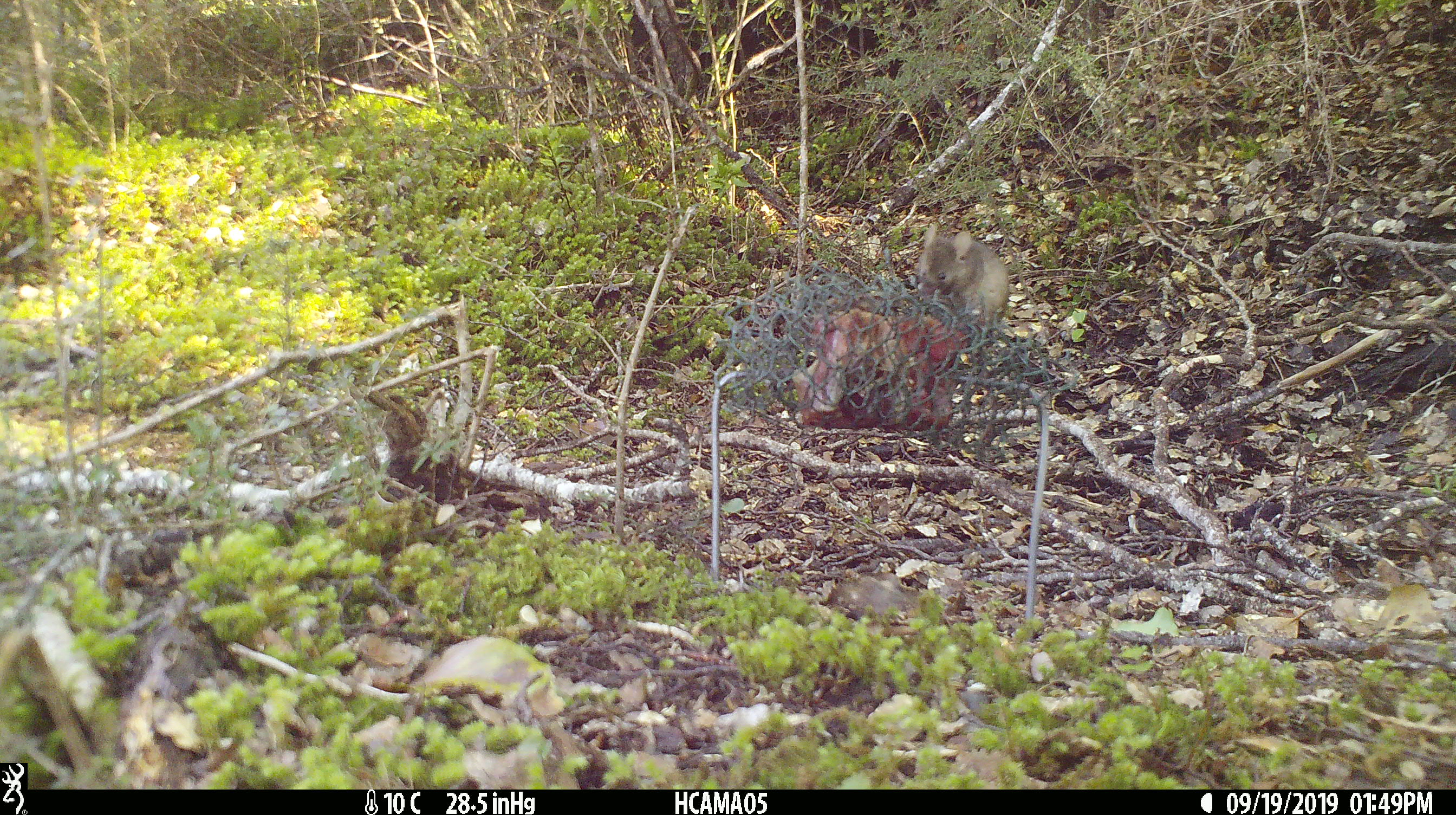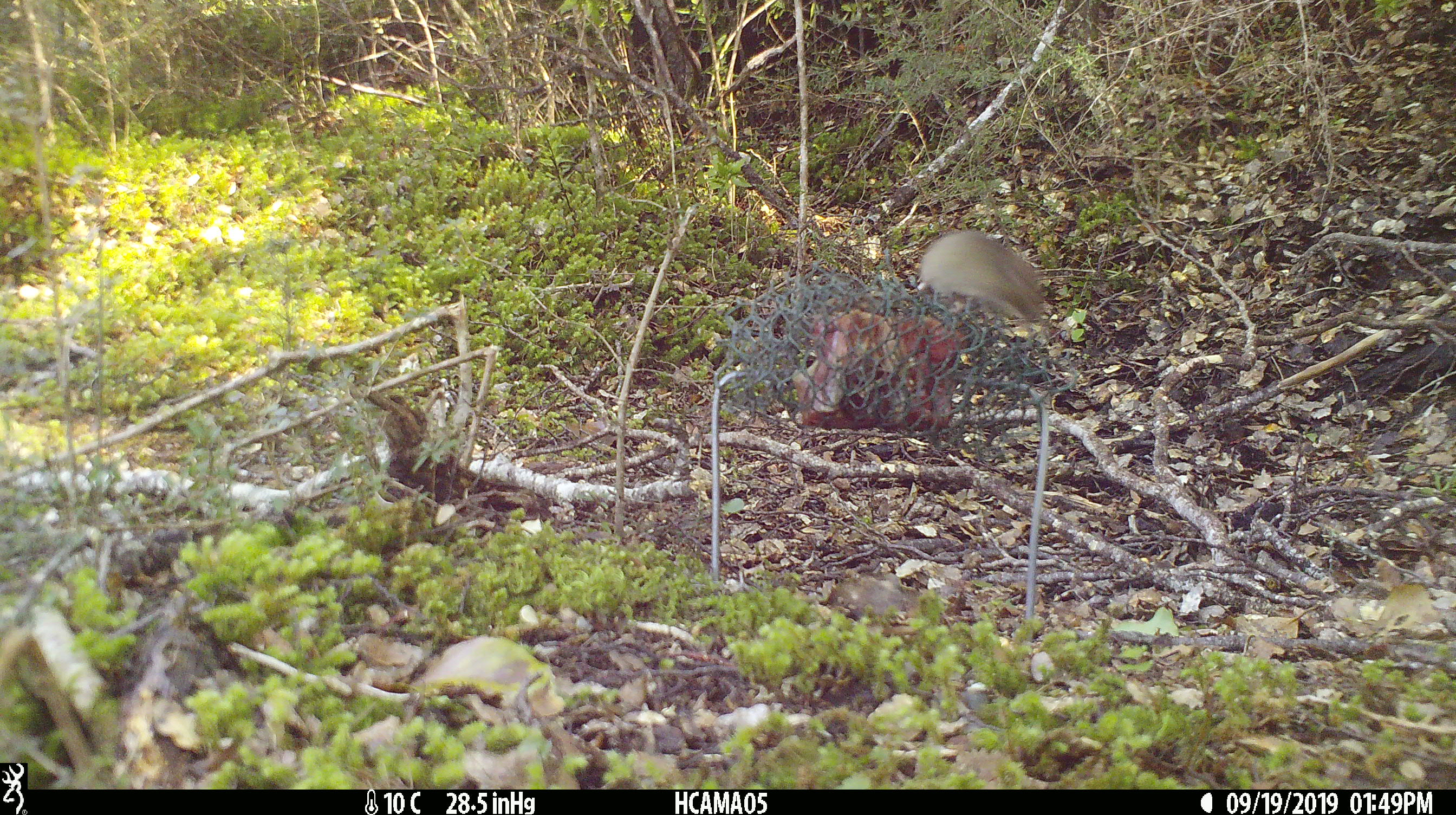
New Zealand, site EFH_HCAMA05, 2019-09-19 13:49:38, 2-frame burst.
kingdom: Animalia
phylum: Chordata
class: Mammalia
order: Rodentia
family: Muridae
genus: Mus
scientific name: Mus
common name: mouse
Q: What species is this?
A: Mouse (Mus).